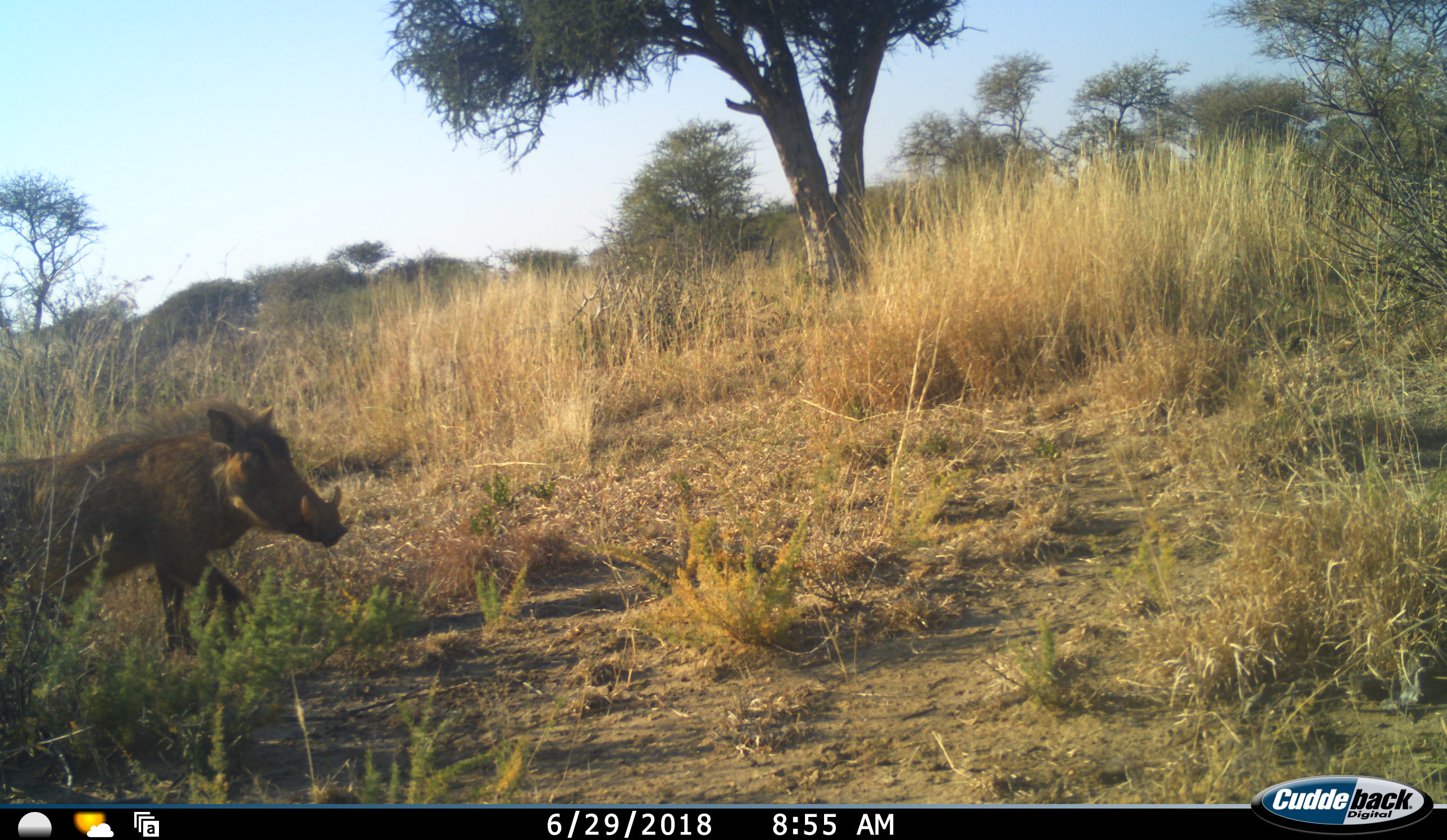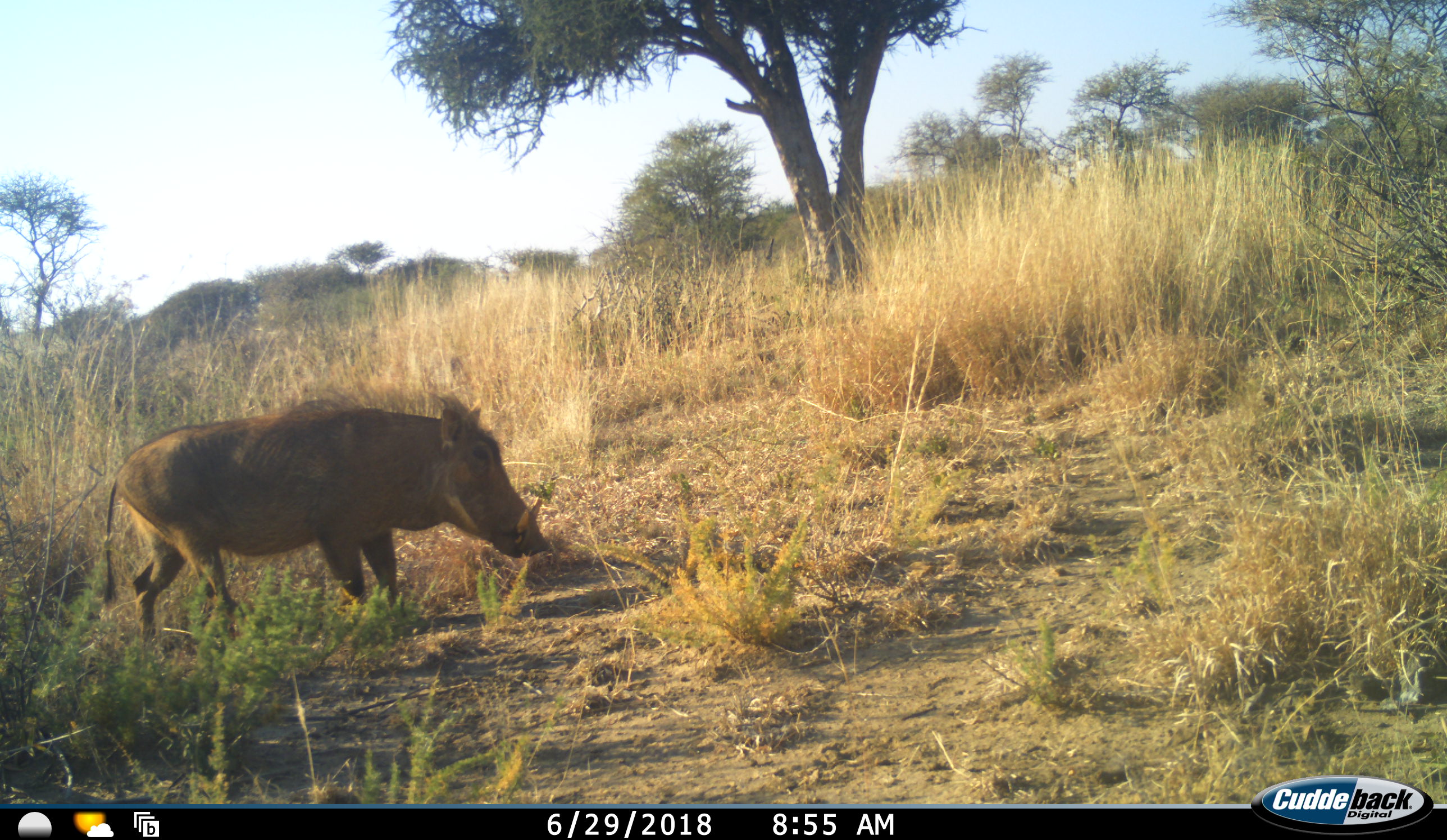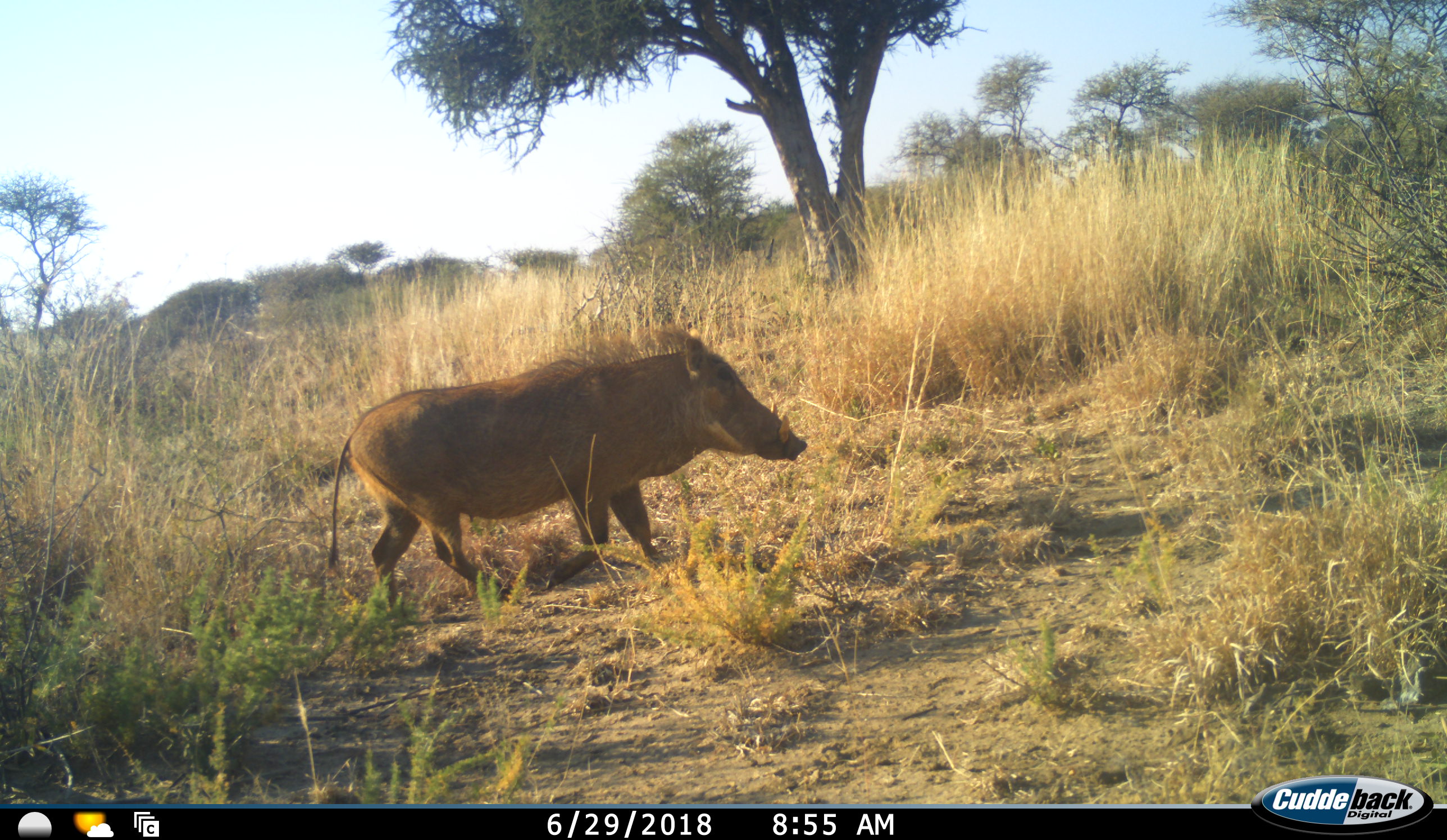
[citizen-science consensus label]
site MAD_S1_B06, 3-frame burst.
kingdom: Animalia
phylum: Chordata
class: Mammalia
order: Artiodactyla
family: Suidae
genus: Phacochoerus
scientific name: Phacochoerus africanus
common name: warthog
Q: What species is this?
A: Warthog (Phacochoerus africanus).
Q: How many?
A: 1.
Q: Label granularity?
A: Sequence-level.